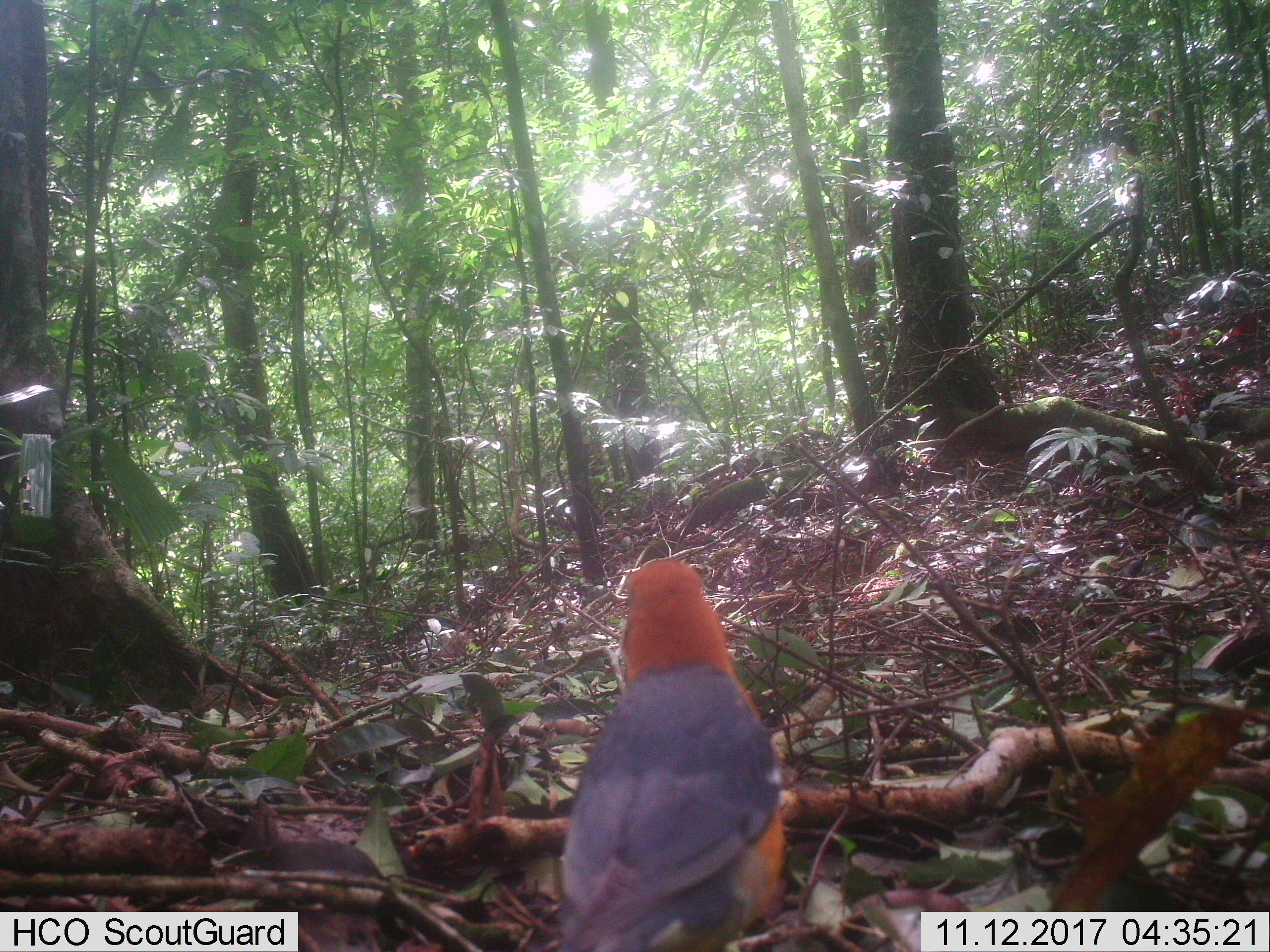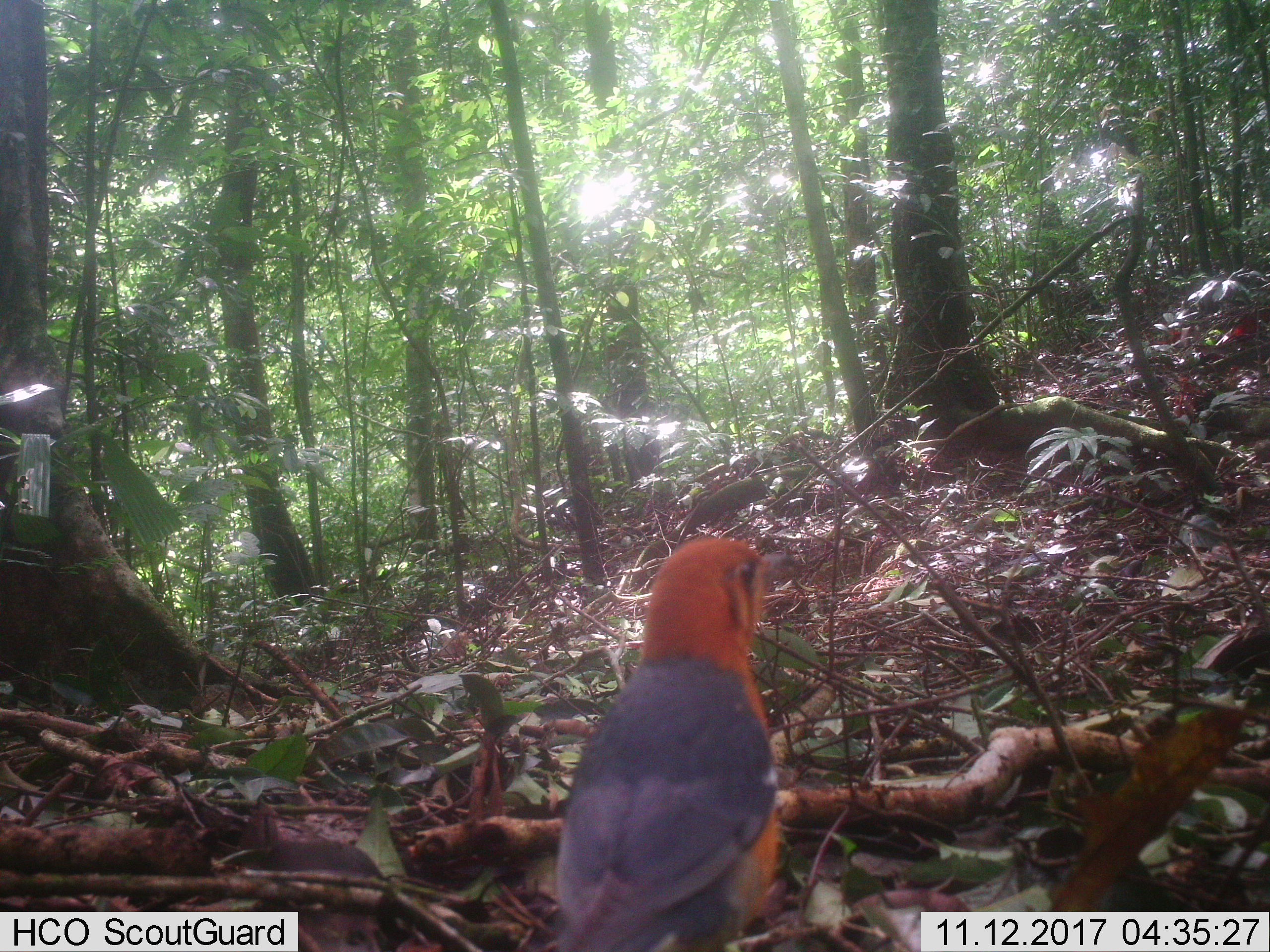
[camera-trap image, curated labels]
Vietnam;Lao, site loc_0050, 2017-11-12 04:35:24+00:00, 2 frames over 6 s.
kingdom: Animalia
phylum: Chordata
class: Aves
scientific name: Aves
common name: bird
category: unidentified bird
Unidentified bird (bird) (Aves). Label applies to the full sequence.